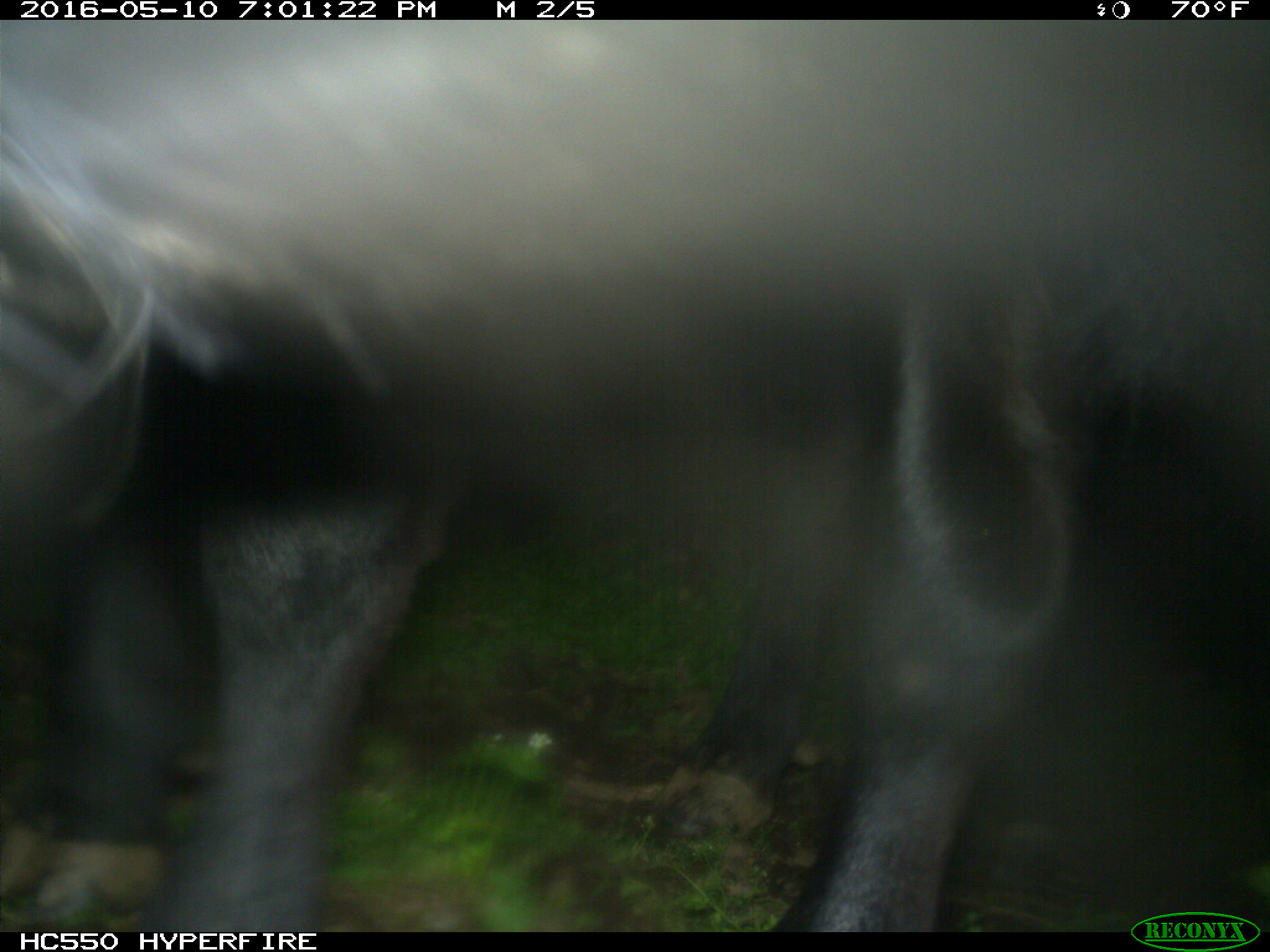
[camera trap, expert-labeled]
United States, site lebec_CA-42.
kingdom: Animalia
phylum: Chordata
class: Mammalia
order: Artiodactyla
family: Bovidae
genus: Bos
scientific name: Bos taurus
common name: domestic cow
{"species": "Bos taurus (domestic cow)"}